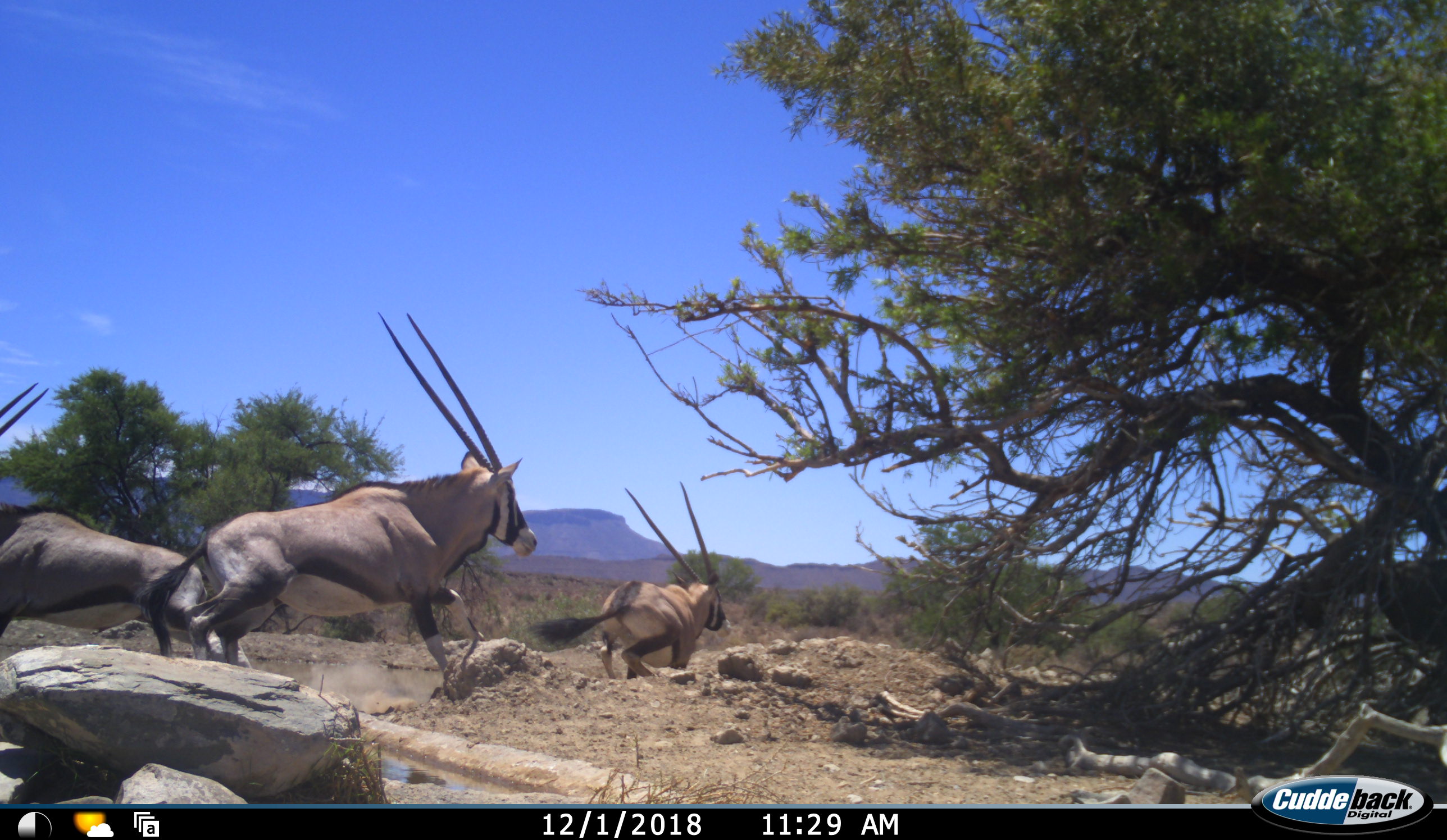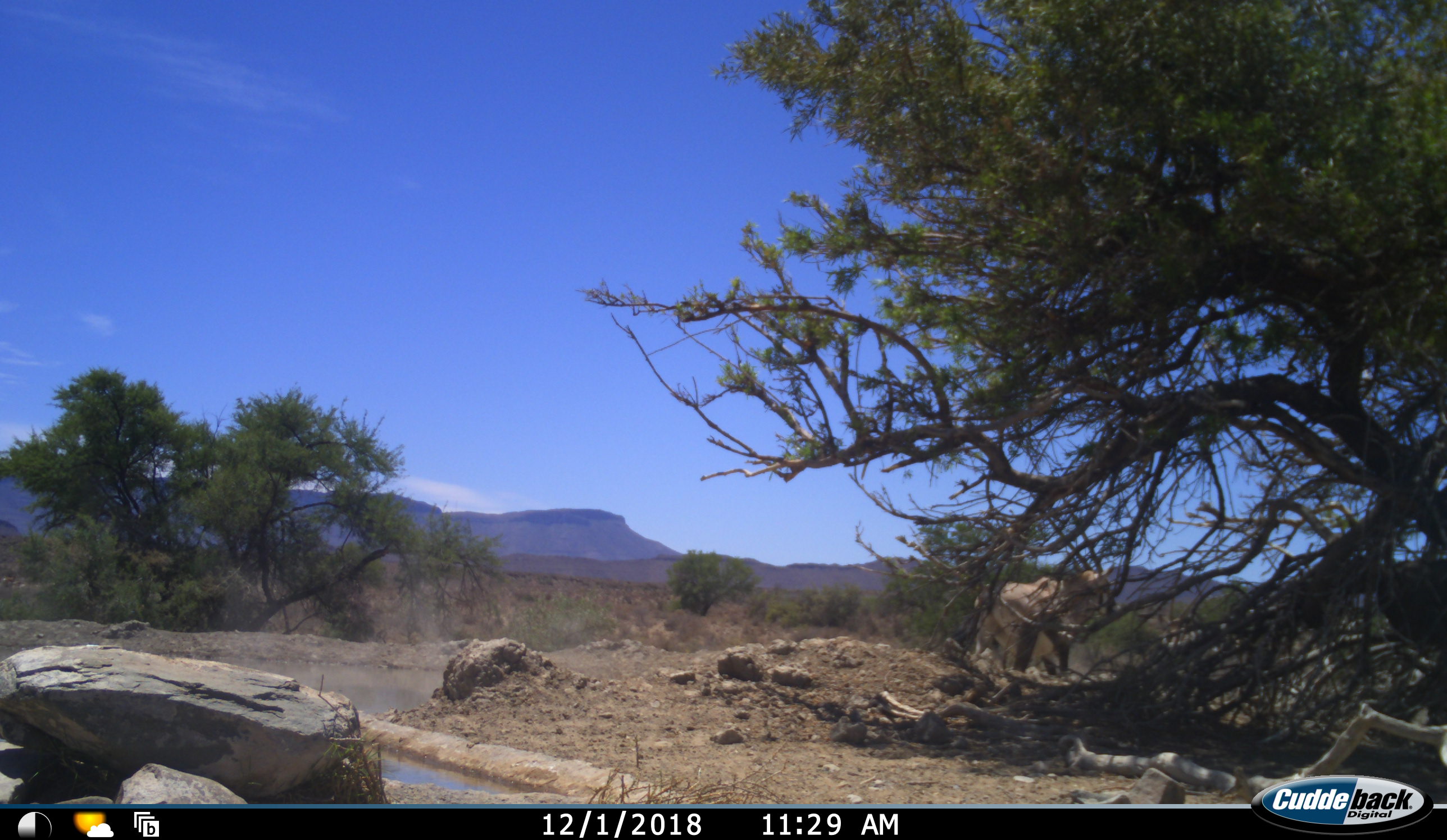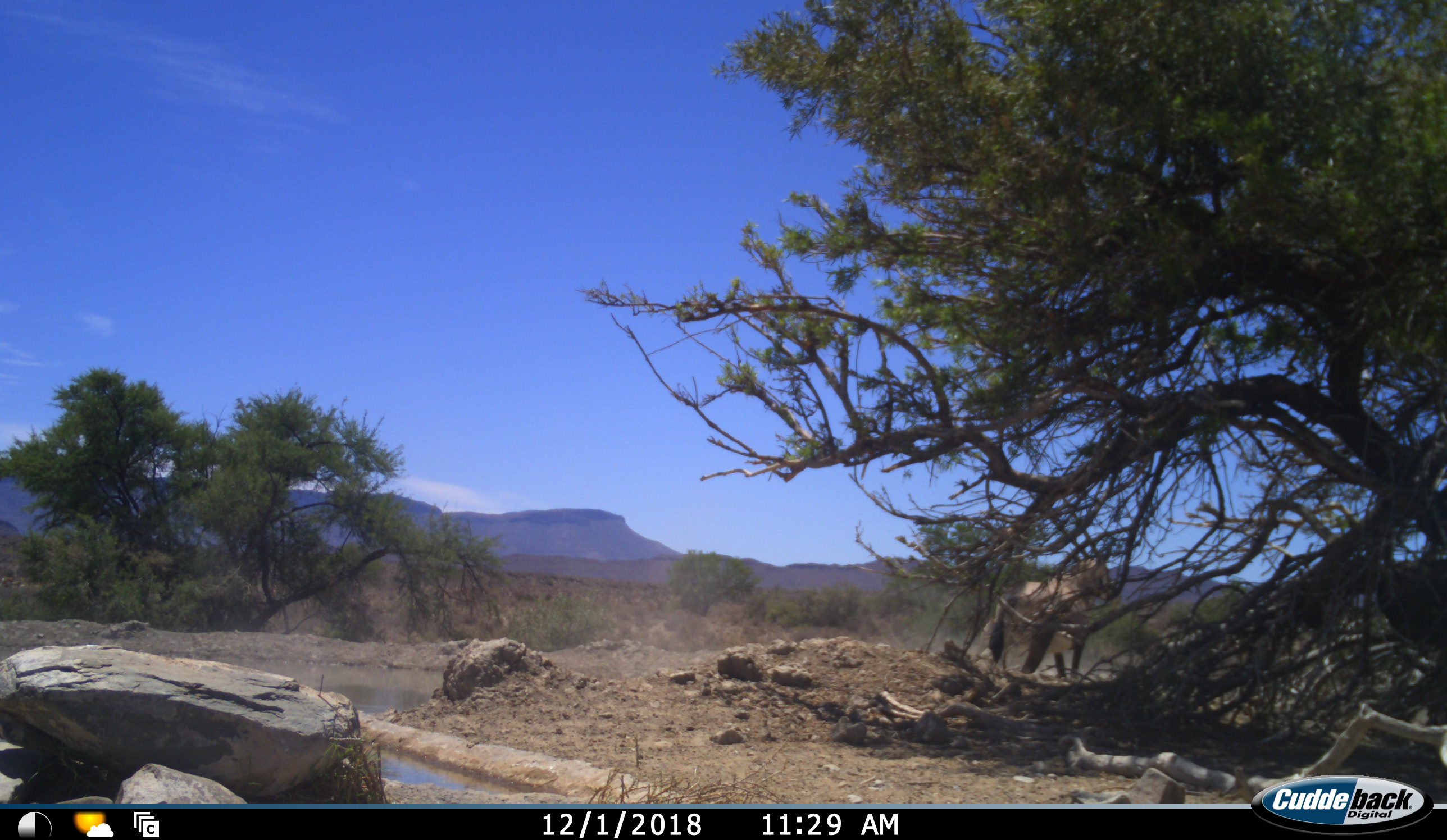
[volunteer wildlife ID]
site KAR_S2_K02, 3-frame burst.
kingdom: Animalia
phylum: Chordata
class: Mammalia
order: Artiodactyla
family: Bovidae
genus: Oryx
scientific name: Oryx gazella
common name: gemsbok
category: oryx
Oryx (gemsbok) (Oryx gazella), count 3. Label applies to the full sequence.